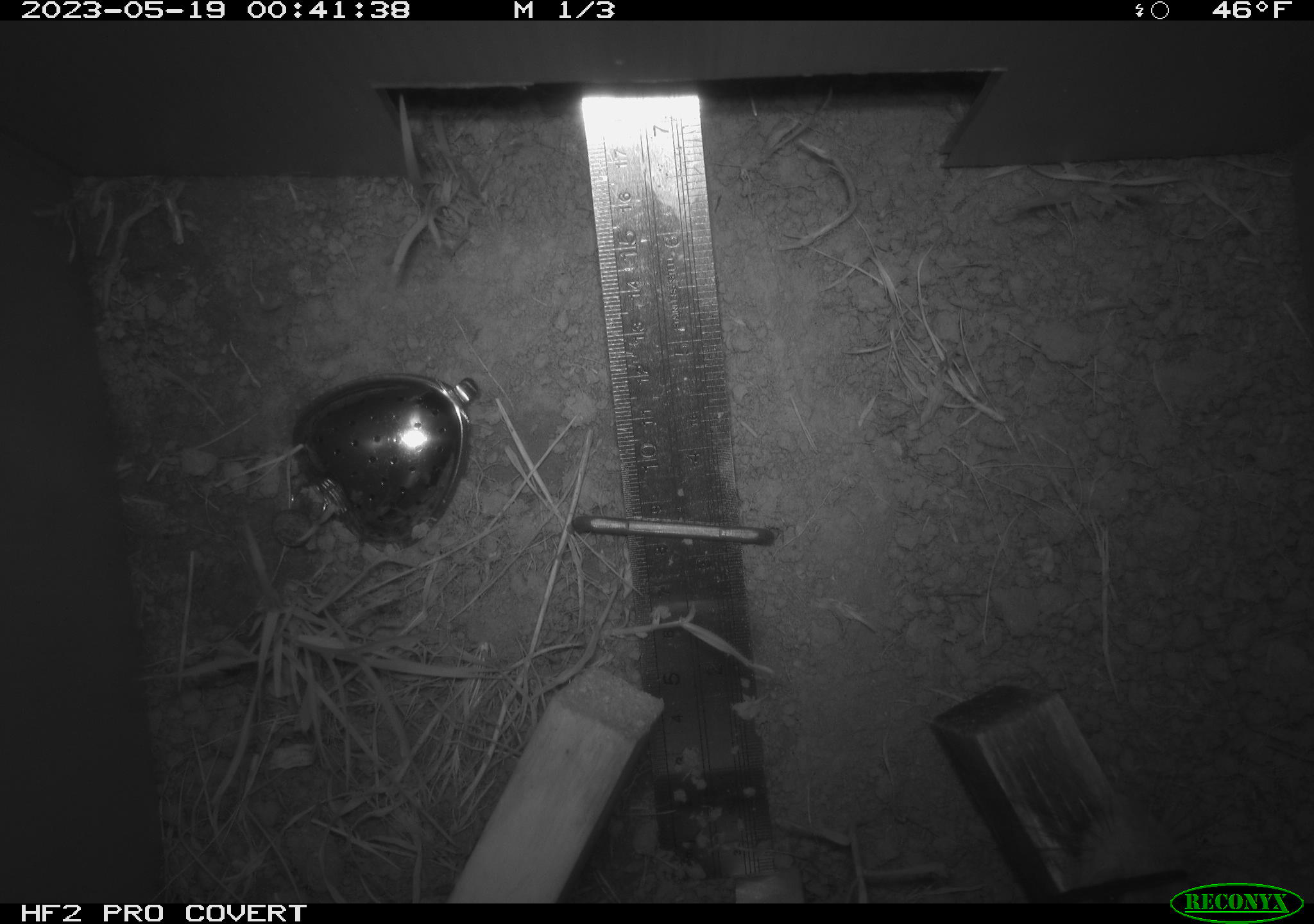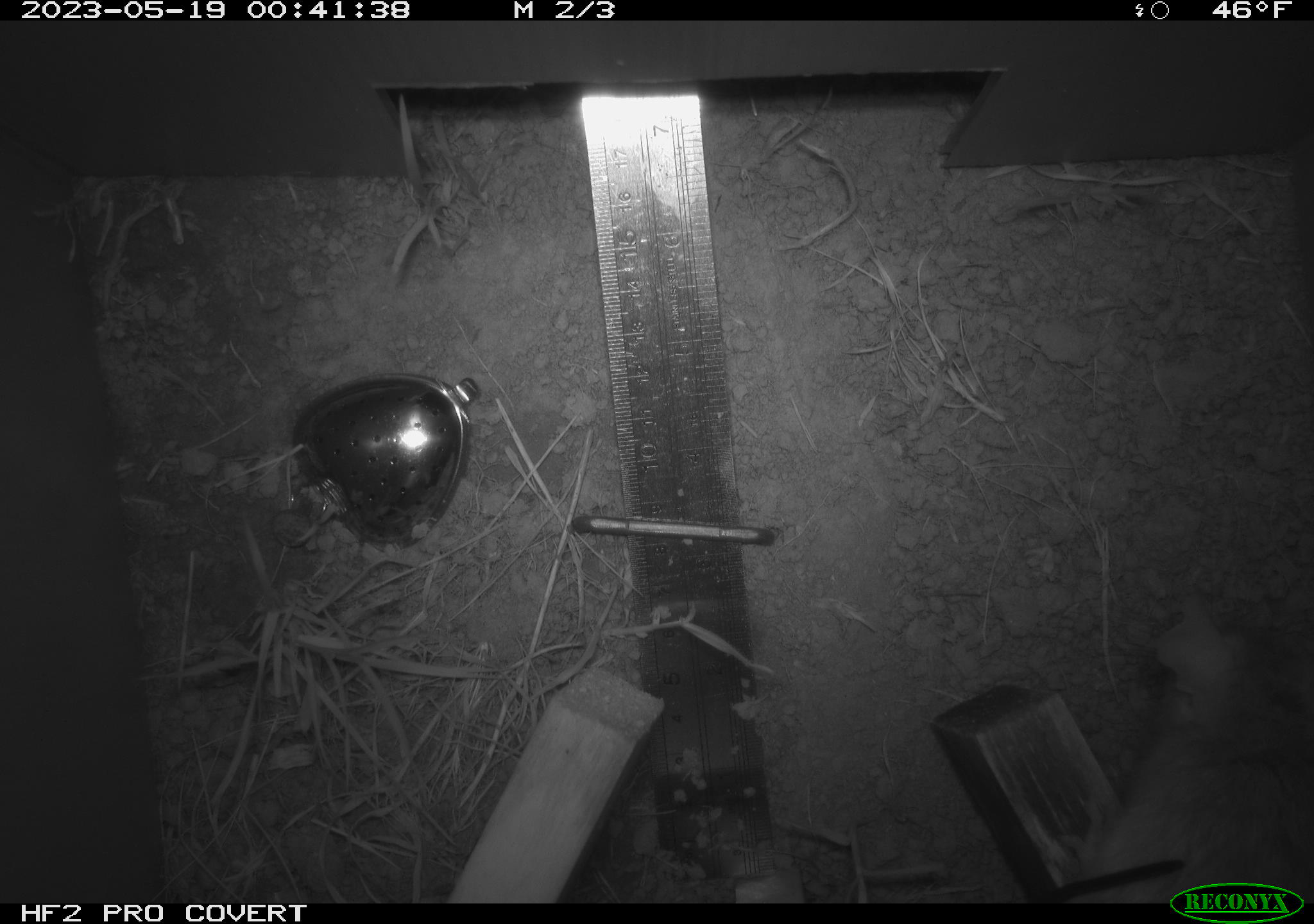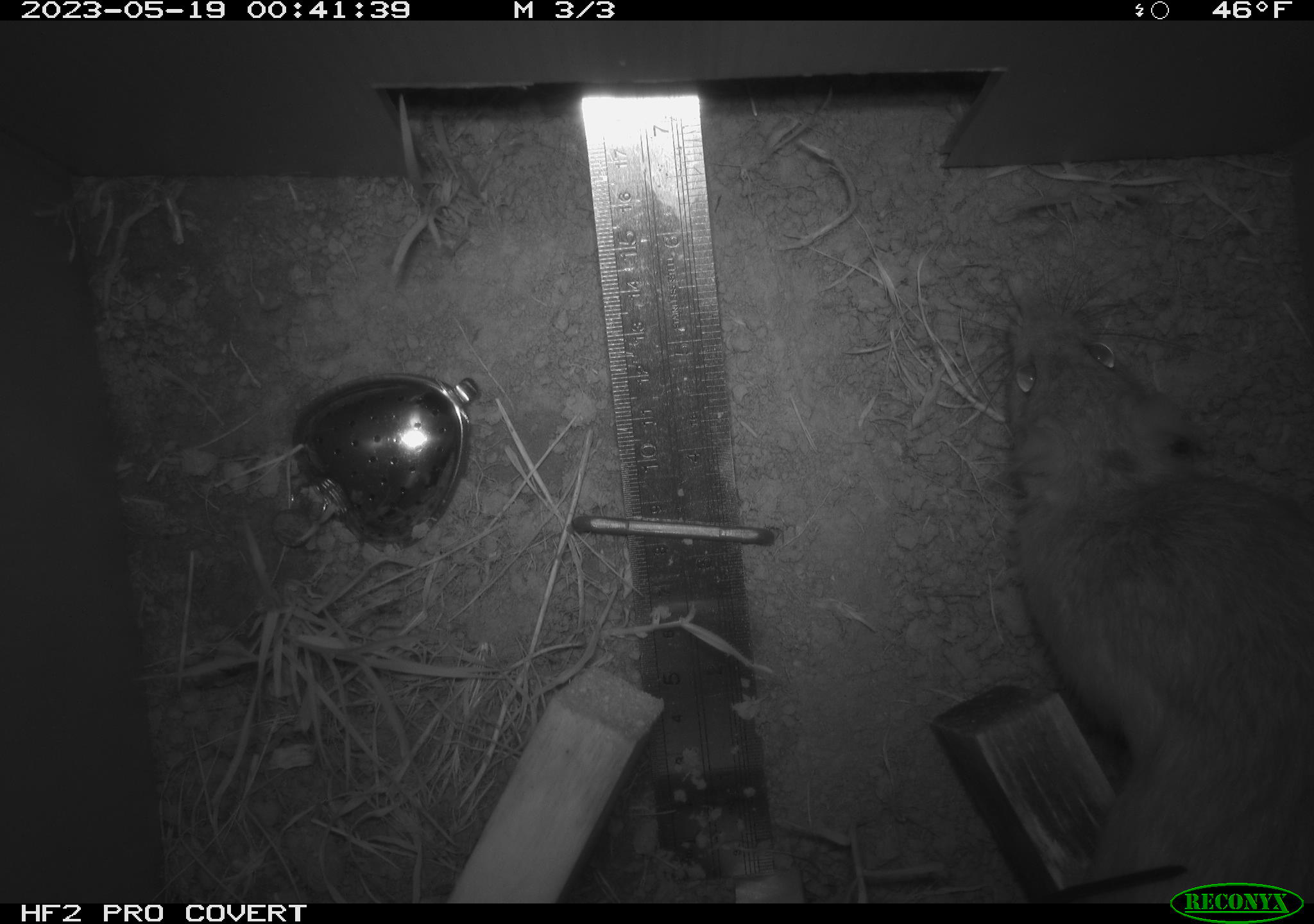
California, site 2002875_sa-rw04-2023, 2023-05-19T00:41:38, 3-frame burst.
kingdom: Animalia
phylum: Chordata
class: Mammalia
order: Rodentia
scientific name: Rodentia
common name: mouse species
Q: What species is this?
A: Mouse species (Rodentia).